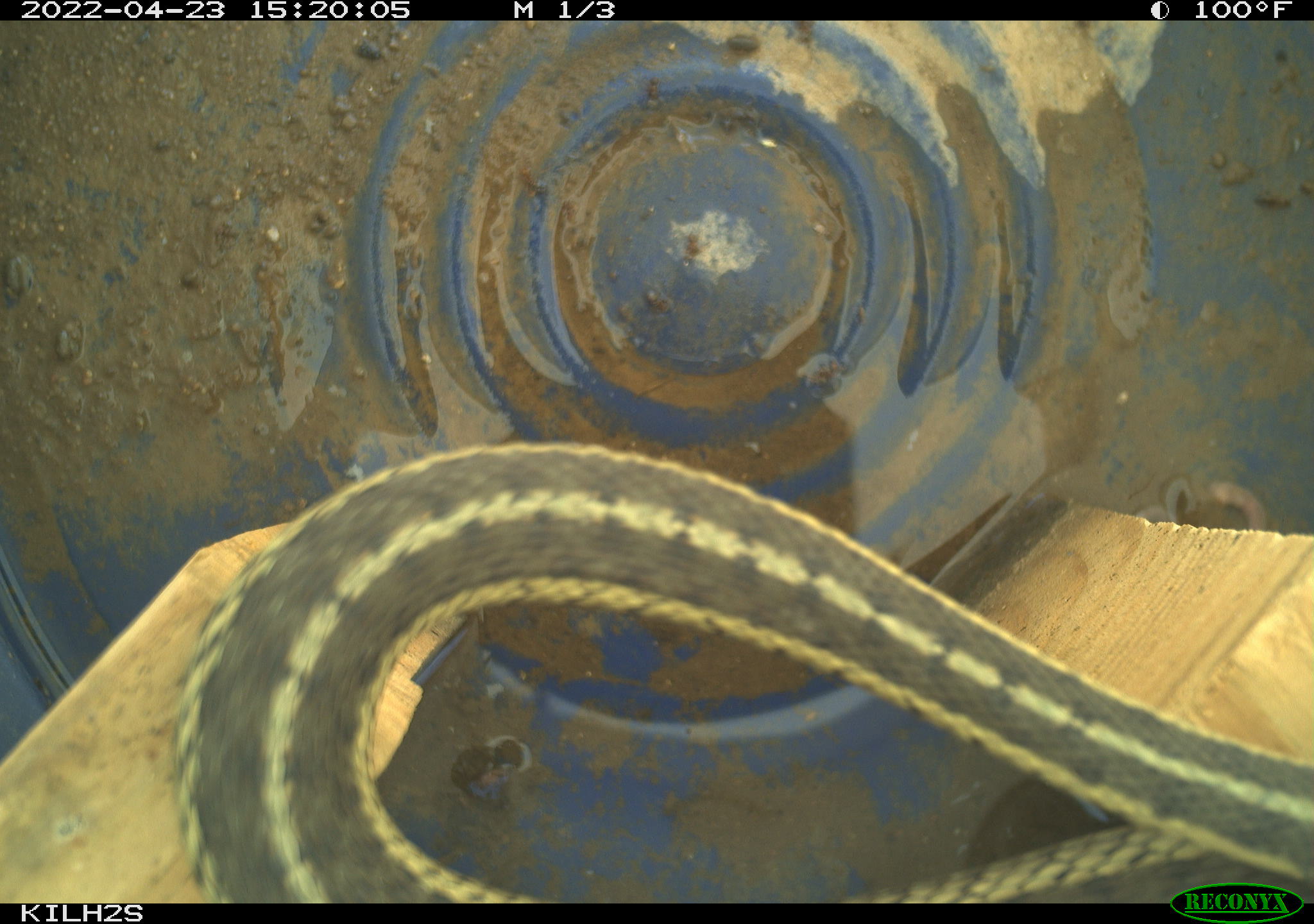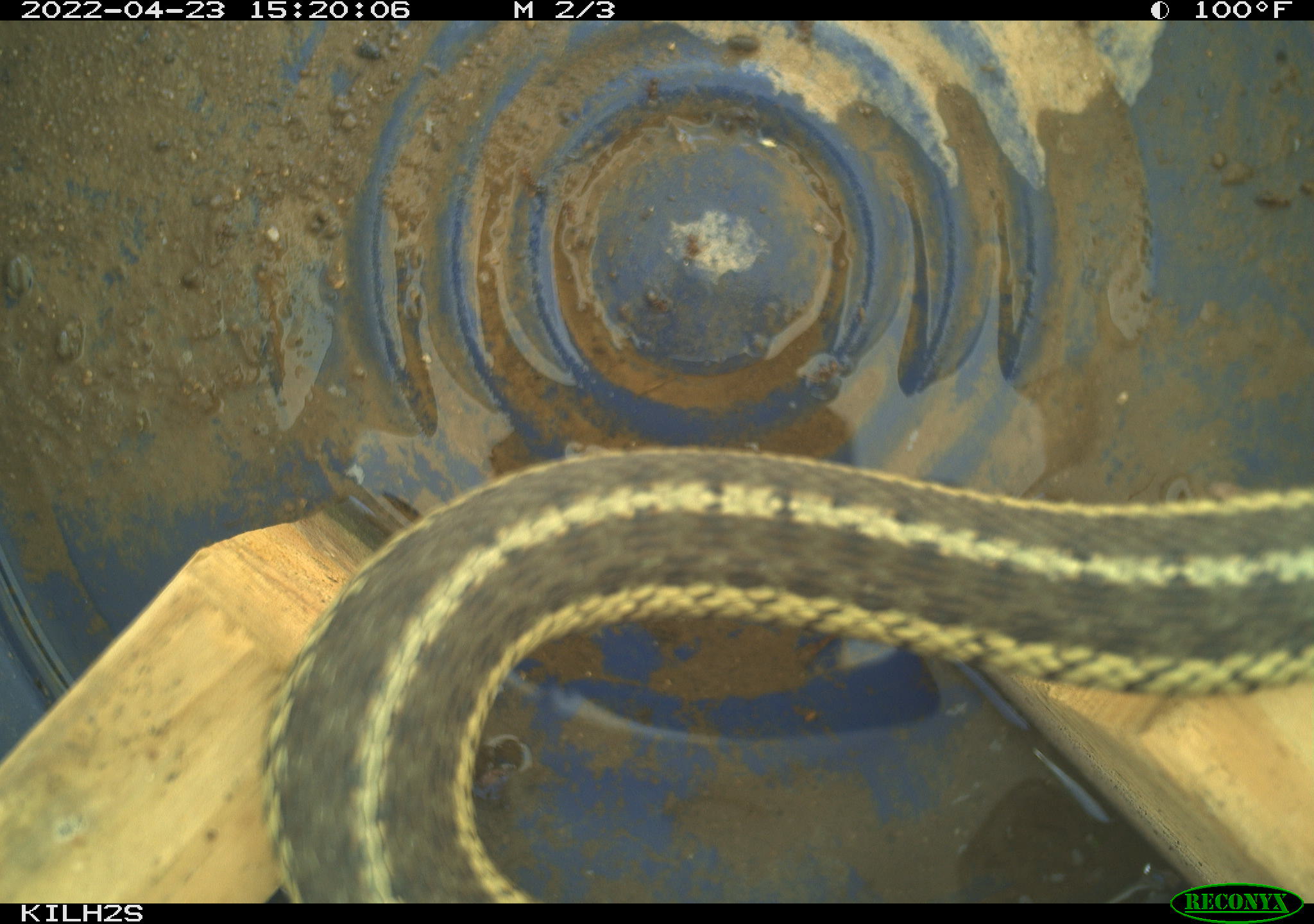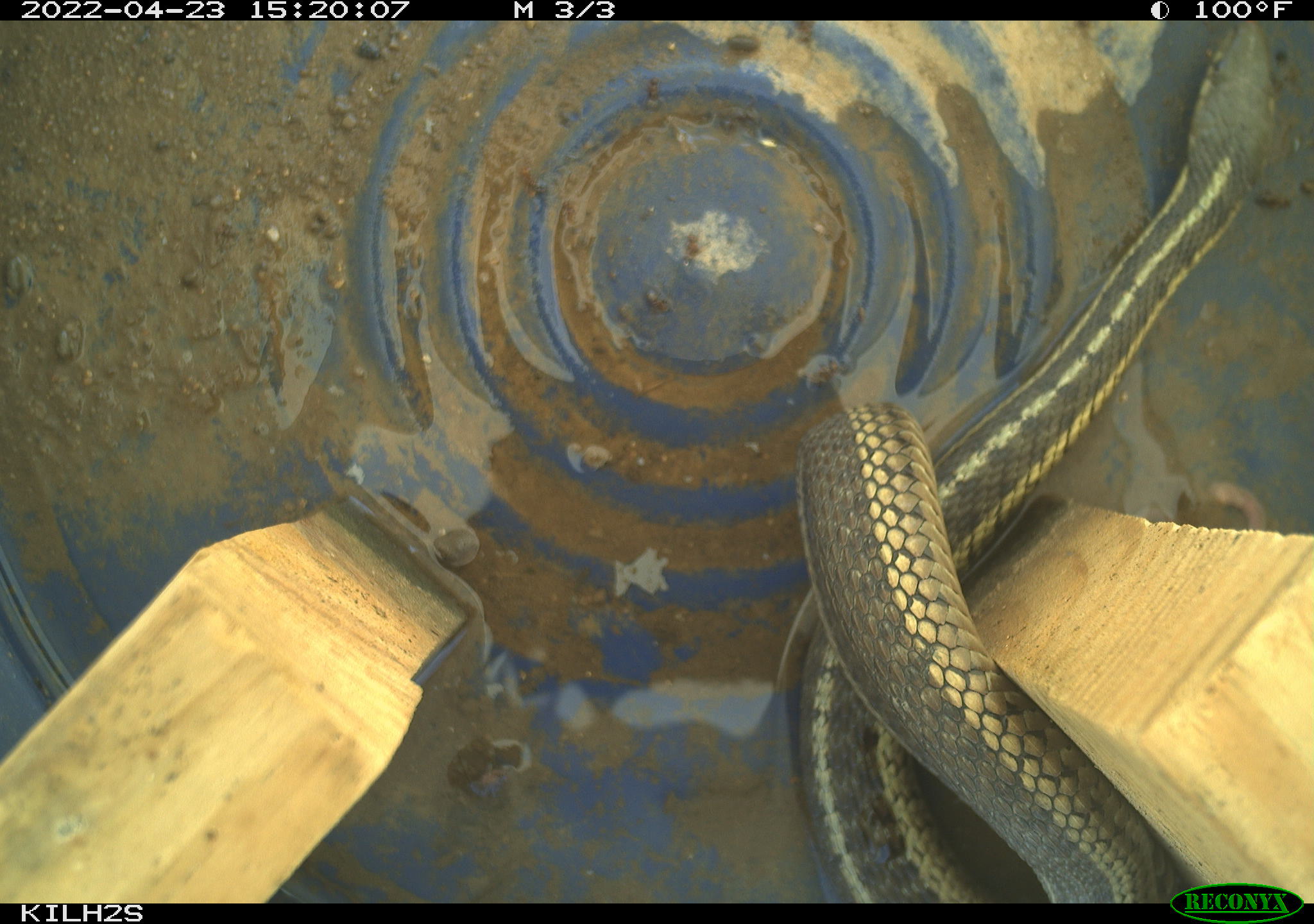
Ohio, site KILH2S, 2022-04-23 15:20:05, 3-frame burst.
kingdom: Animalia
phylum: Chordata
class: Reptilia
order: Squamata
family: Colubridae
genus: Thamnophis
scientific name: Thamnophis sirtalis sirtalis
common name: eastern gartersnake